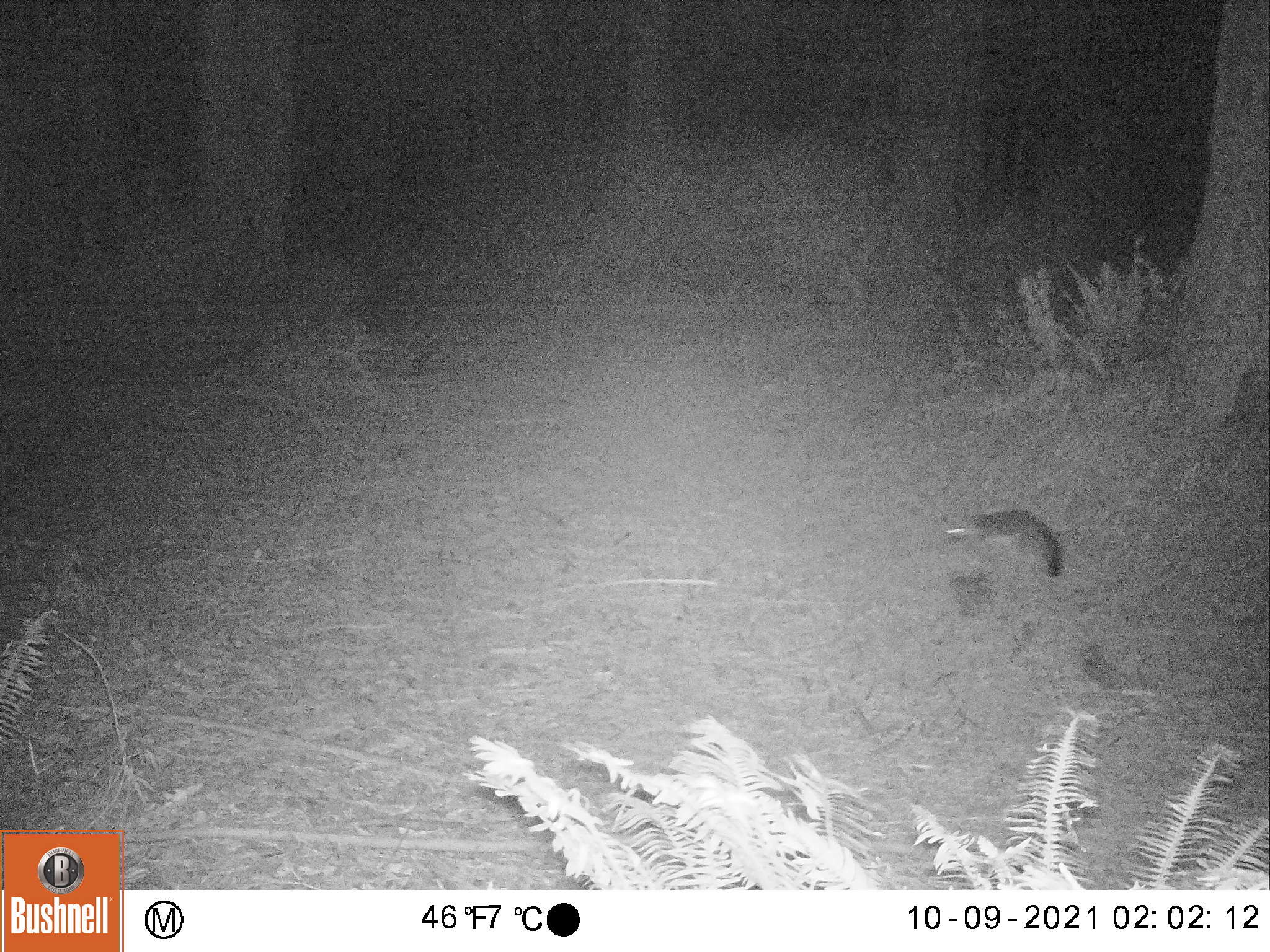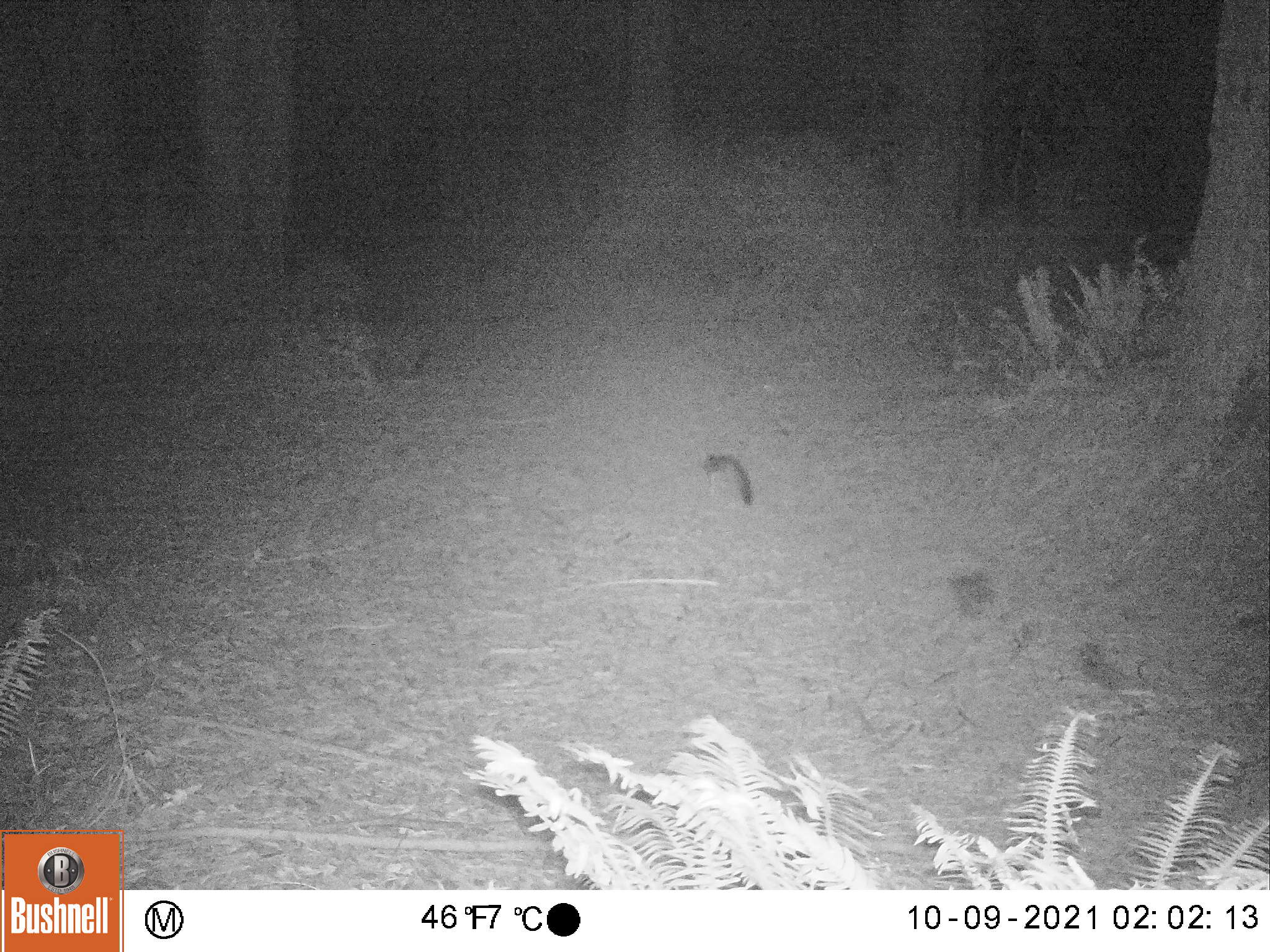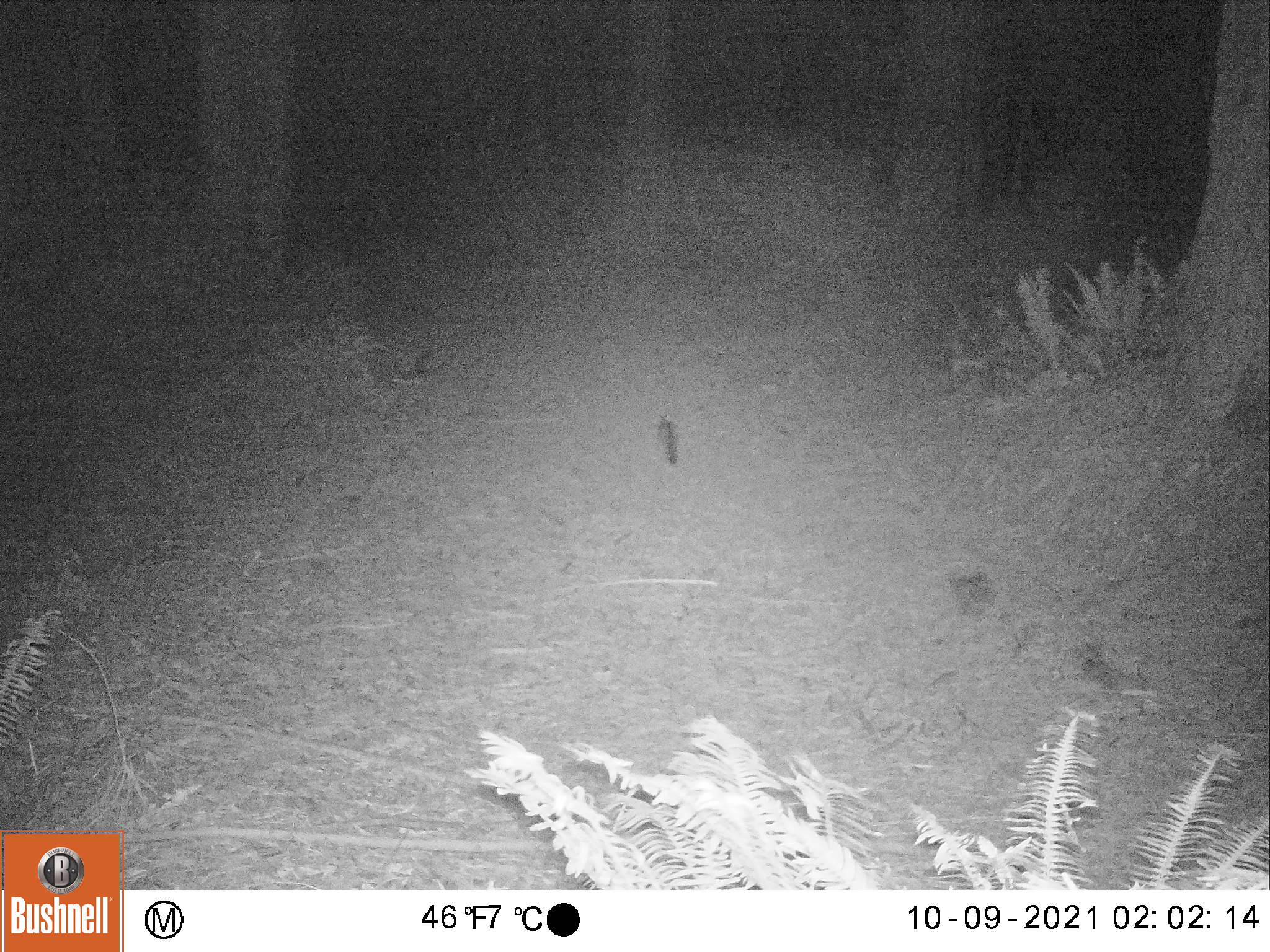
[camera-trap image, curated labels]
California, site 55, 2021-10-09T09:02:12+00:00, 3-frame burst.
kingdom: Animalia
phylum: Chordata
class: Mammalia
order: Carnivora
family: Canidae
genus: Urocyon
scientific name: Urocyon cinereoargenteus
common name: gray fox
Gray fox (Urocyon cinereoargenteus).